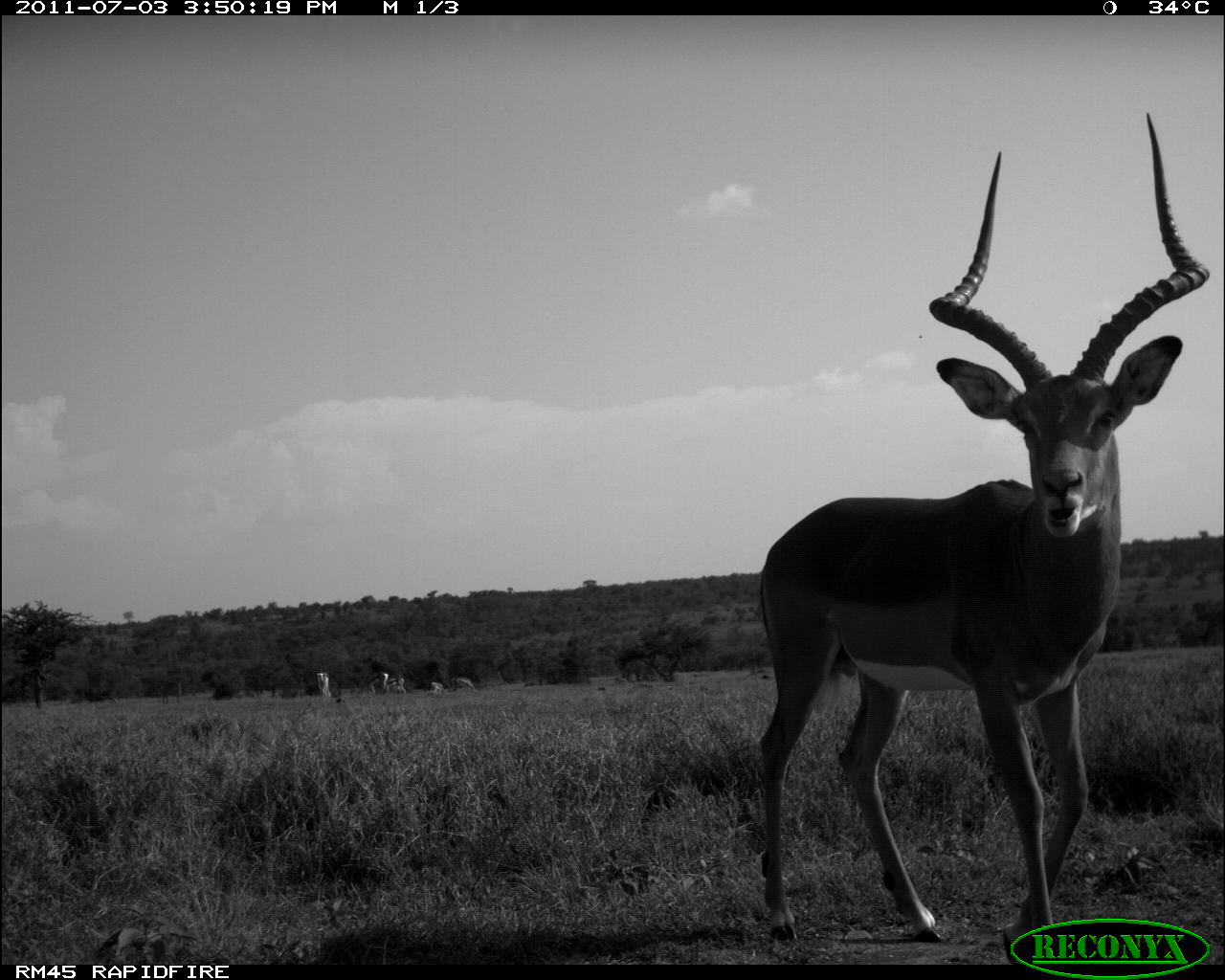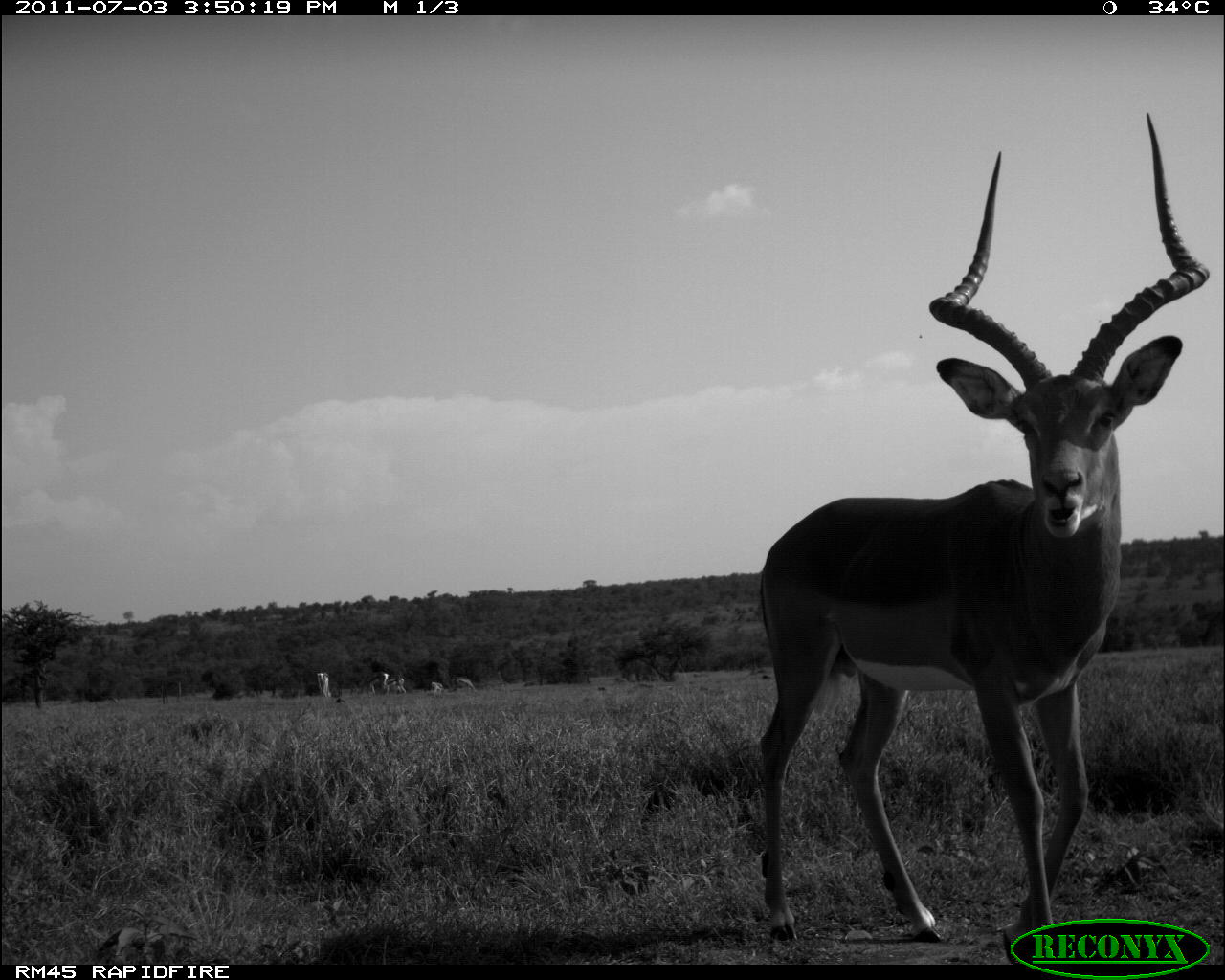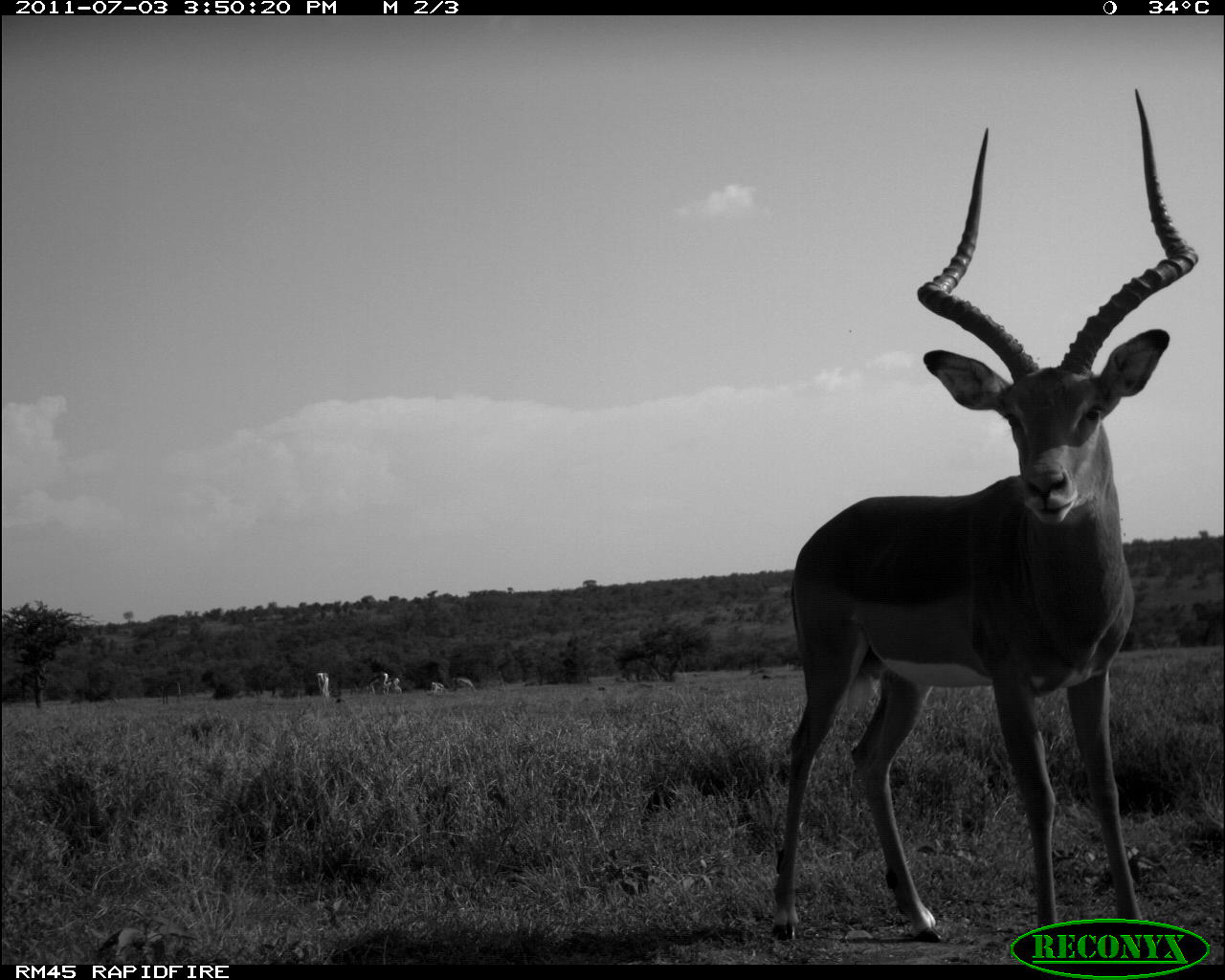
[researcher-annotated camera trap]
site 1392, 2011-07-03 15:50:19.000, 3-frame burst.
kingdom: Animalia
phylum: Chordata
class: Mammalia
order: Artiodactyla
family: Bovidae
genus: Aepyceros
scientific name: Aepyceros melampus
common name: impala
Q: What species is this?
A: Aepyceros melampus (impala).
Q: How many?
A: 1.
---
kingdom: Animalia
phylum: Chordata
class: Mammalia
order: Artiodactyla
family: Bovidae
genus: Nanger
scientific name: Nanger granti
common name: grant's gazelle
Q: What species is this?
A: Nanger granti (grant's gazelle).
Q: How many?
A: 5.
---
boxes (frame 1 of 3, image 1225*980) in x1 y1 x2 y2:
aepyceros melampus: 753 111 1211 945; 358 671 391 697; 317 672 332 697; 385 677 407 694; 451 677 476 691; 431 682 444 695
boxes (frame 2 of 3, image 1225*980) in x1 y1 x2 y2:
nanger granti: 756 111 1210 964; 365 673 389 695; 447 676 475 694; 387 676 406 694; 431 682 444 698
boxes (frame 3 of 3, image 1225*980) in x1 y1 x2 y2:
aepyceros melampus: 770 89 1198 943